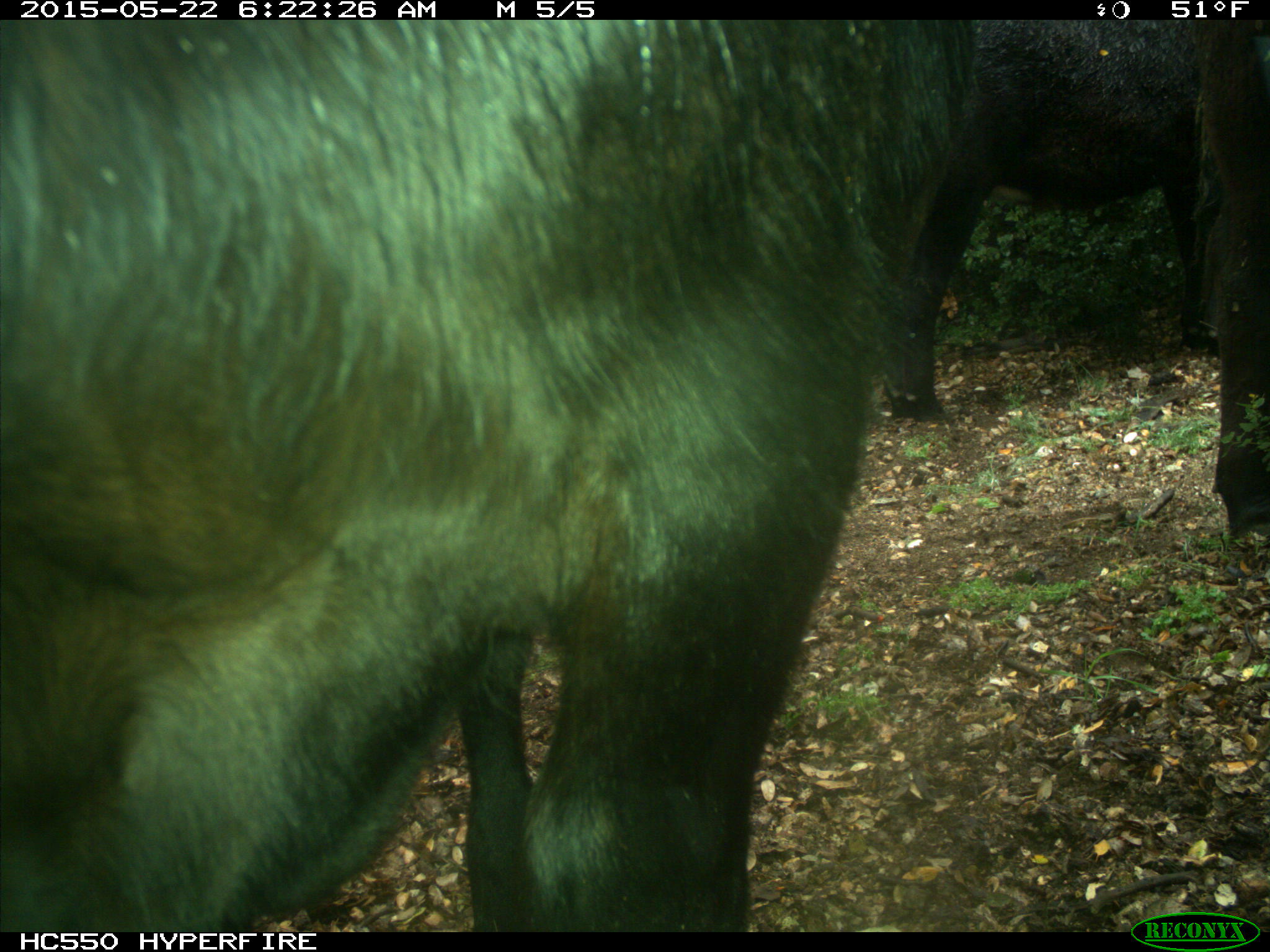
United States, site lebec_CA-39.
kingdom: Animalia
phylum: Chordata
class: Mammalia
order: Artiodactyla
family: Bovidae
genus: Bos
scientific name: Bos taurus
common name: domestic cow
Bos taurus (domestic cow).